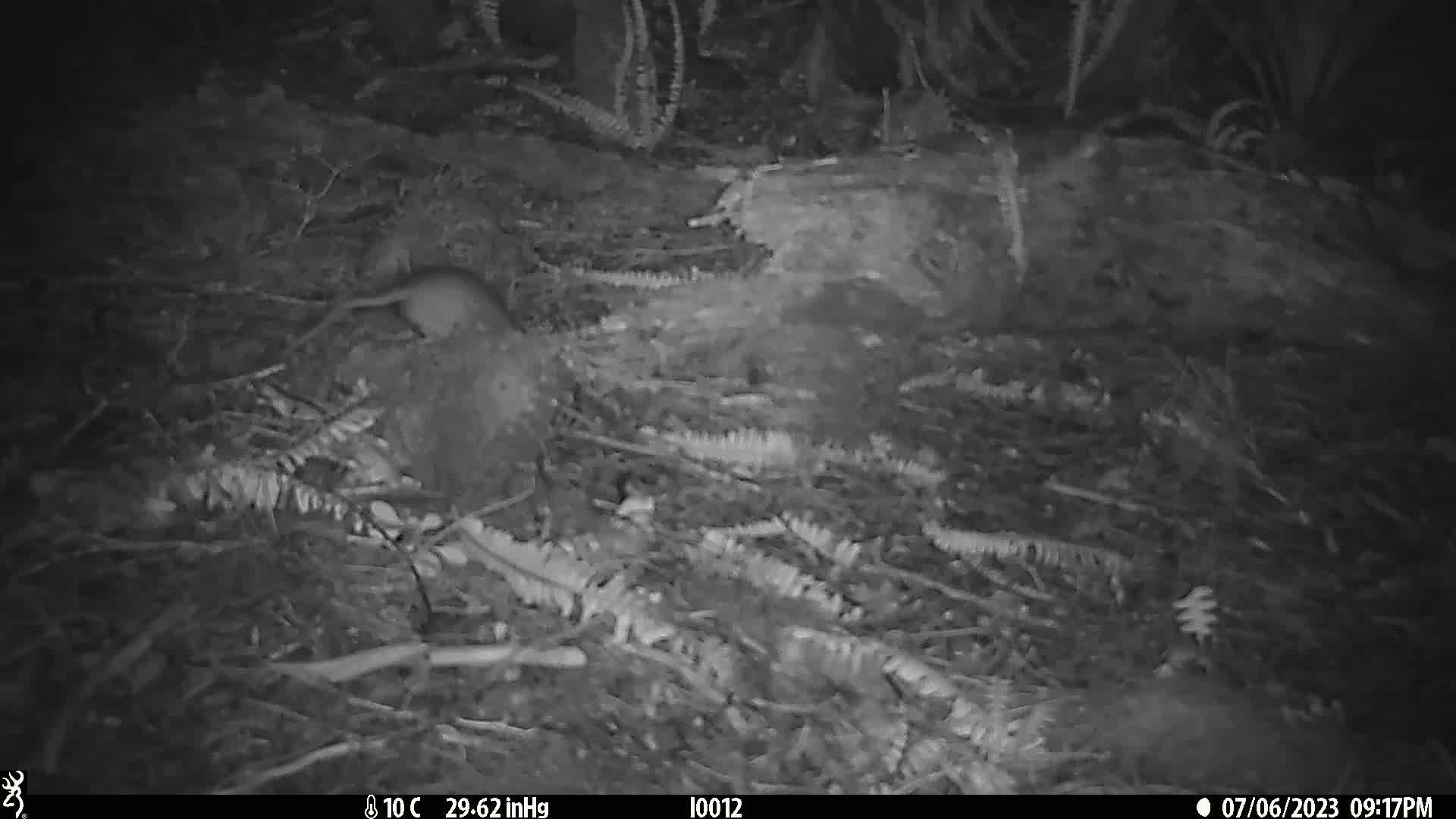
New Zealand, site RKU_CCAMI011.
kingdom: Animalia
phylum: Chordata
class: Mammalia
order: Rodentia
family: Muridae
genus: Rattus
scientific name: Rattus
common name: rat